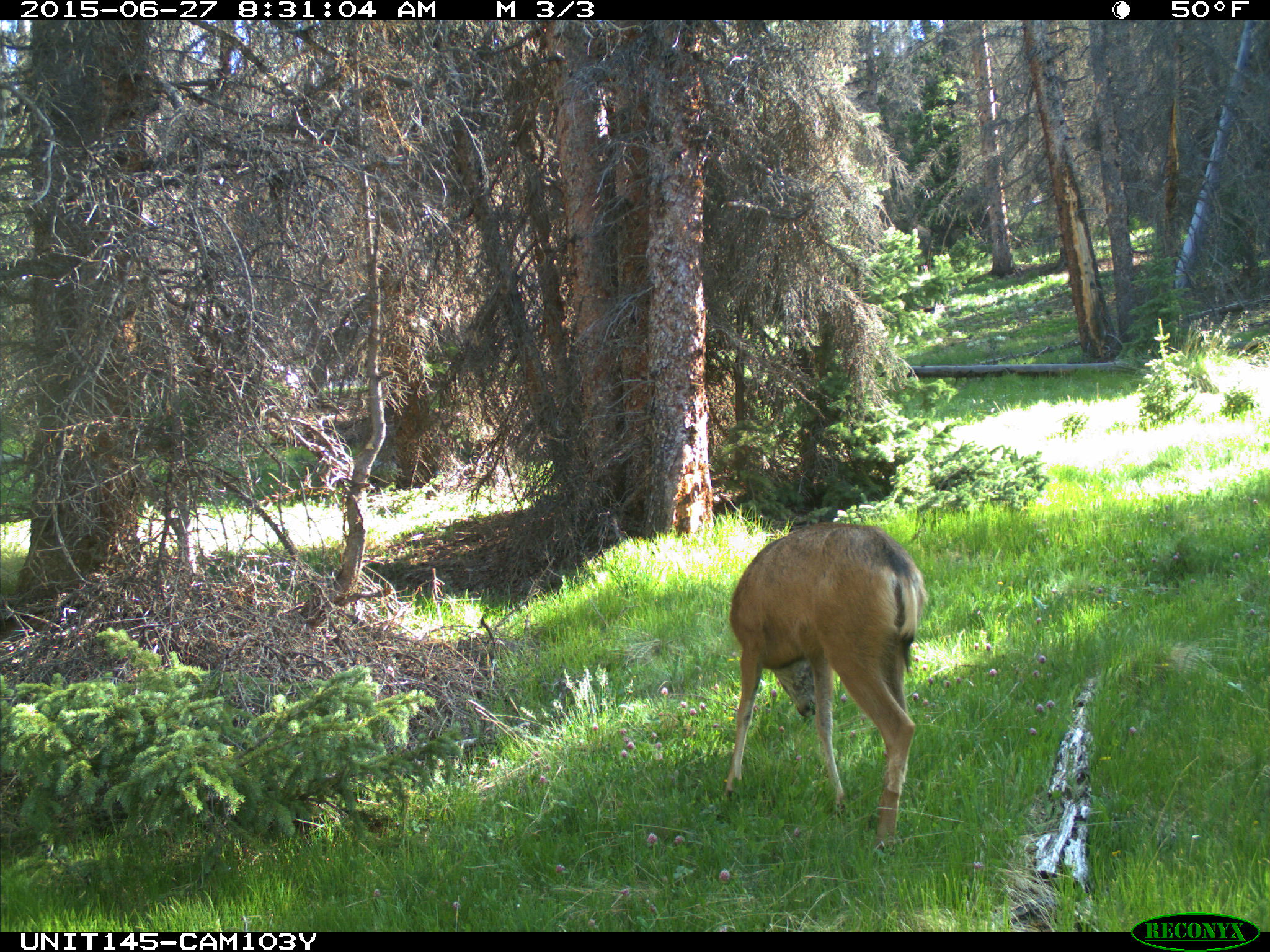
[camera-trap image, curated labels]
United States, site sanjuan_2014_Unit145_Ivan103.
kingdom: Animalia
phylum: Chordata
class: Mammalia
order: Artiodactyla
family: Cervidae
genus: Odocoileus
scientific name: Odocoileus hemionus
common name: mule deer